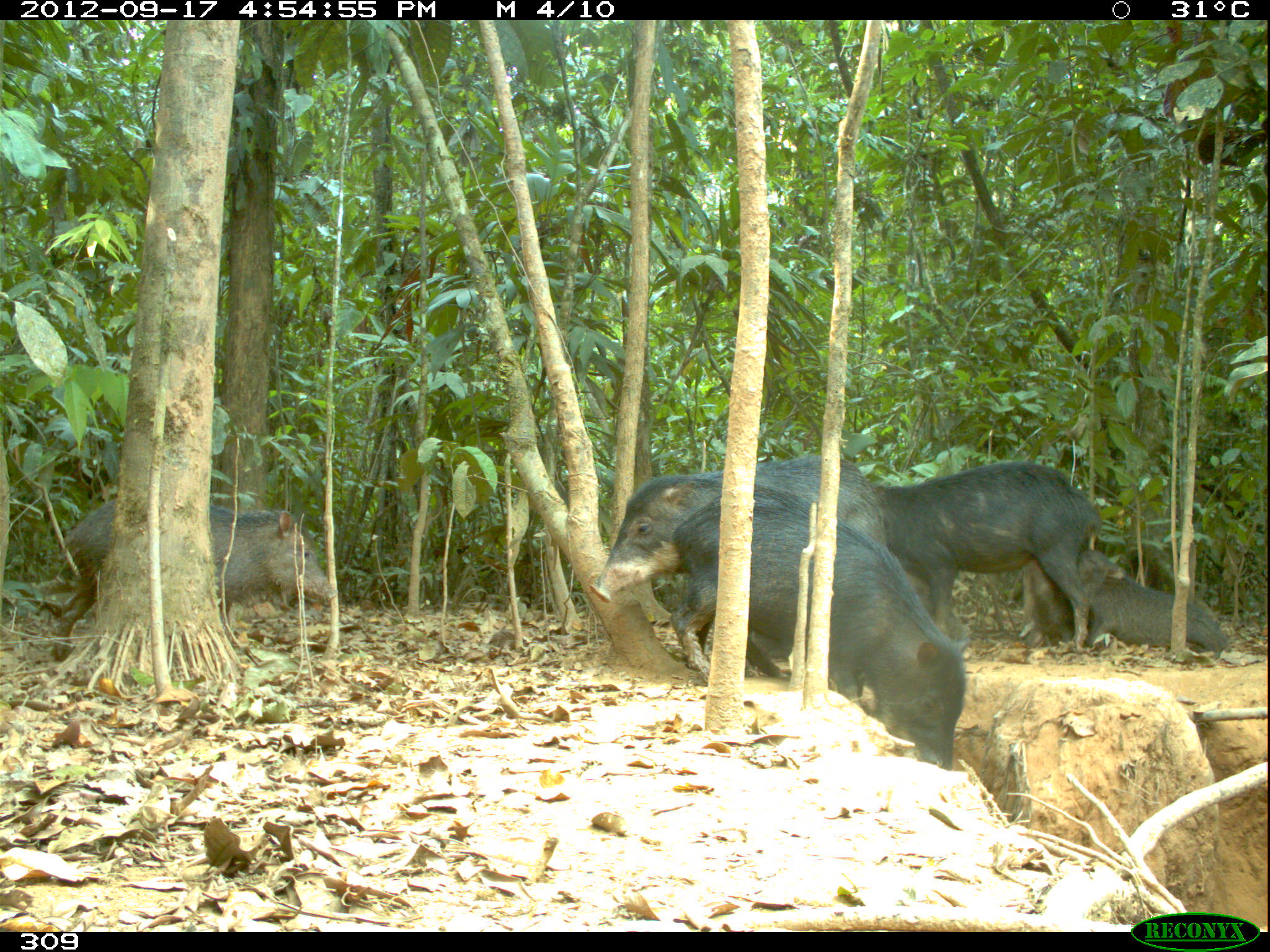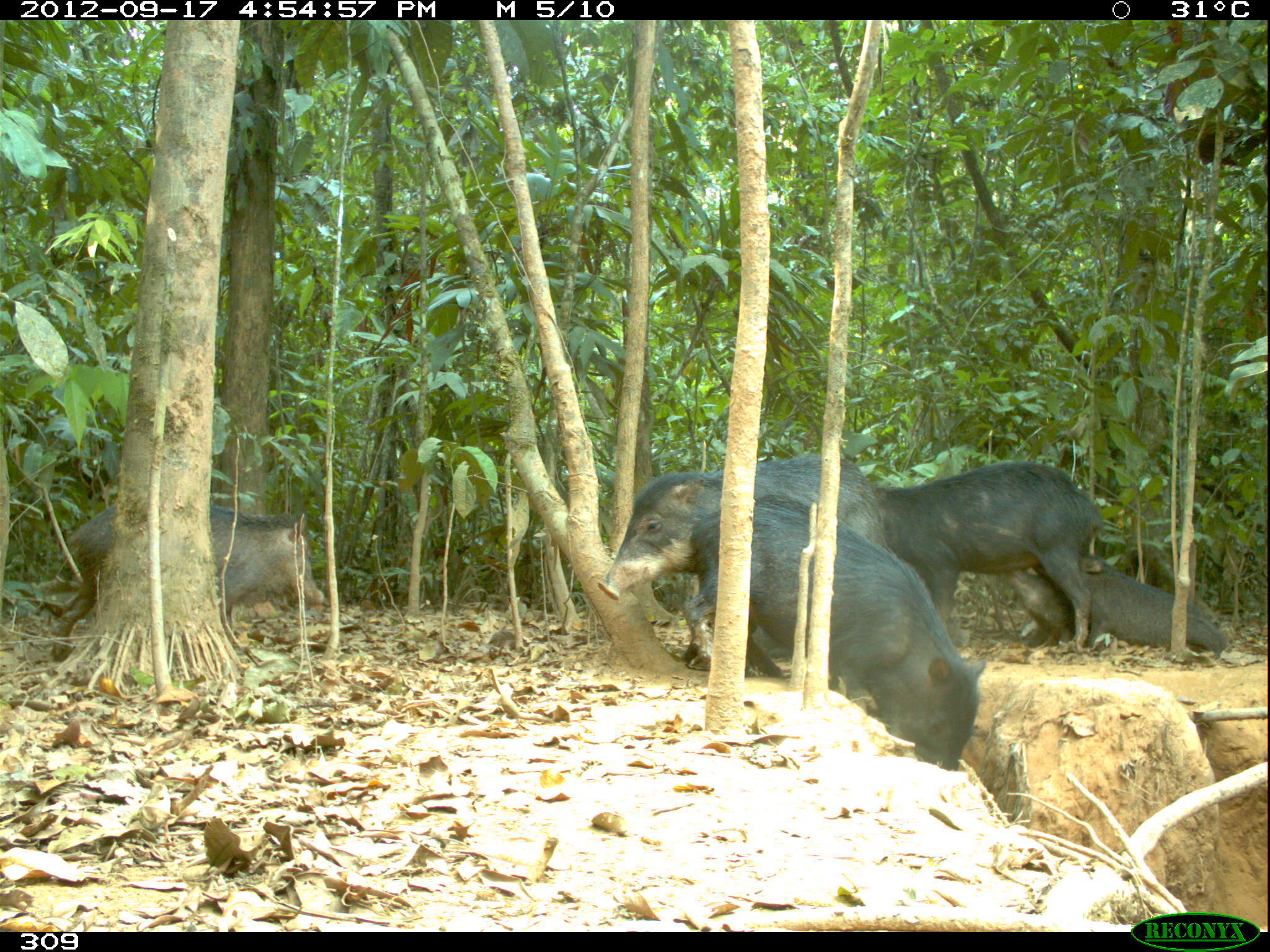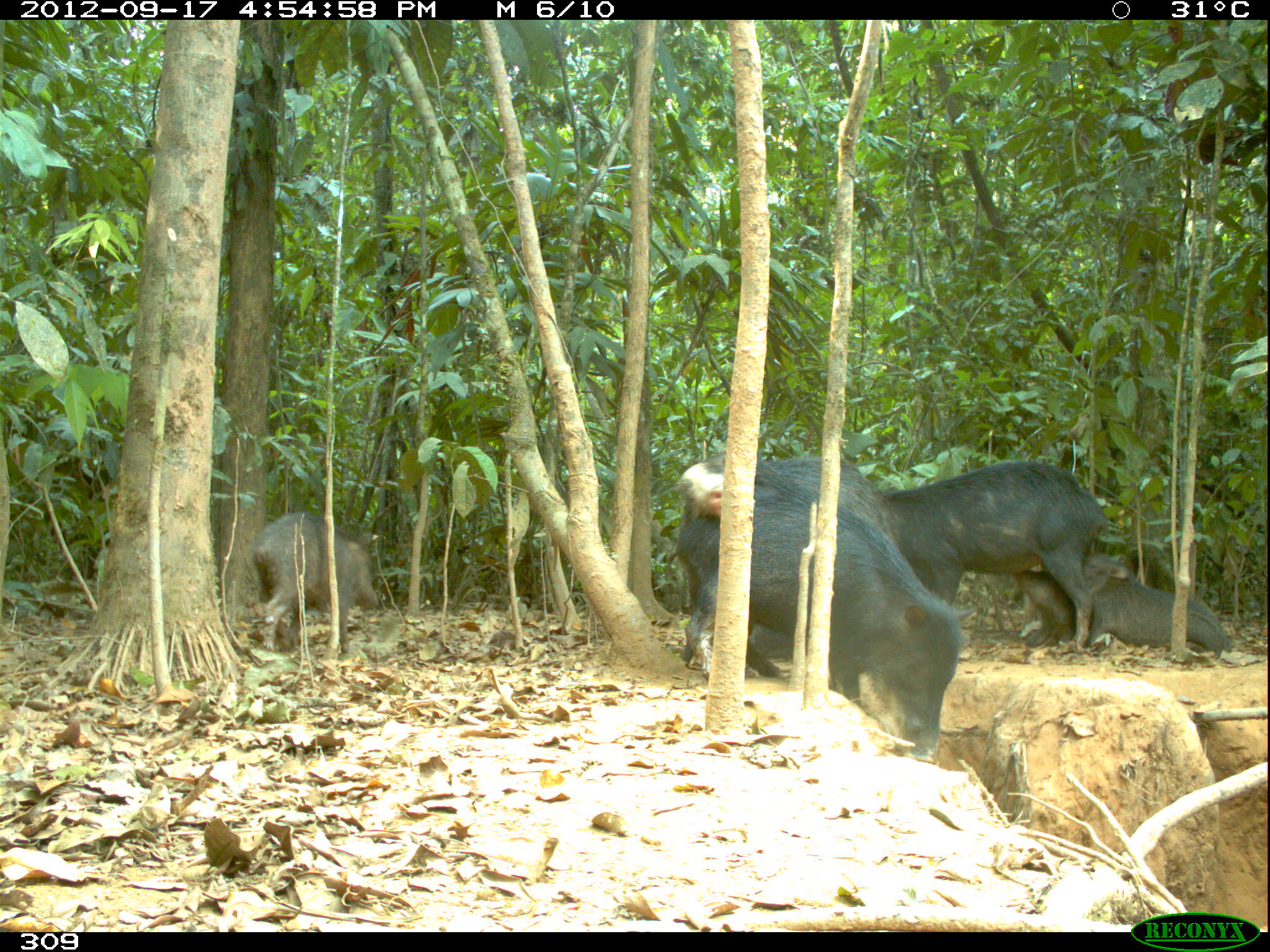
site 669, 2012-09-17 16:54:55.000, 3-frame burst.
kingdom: Animalia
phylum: Chordata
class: Mammalia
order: Artiodactyla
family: Tayassuidae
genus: Tayassu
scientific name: Tayassu pecari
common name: white-lipped peccary